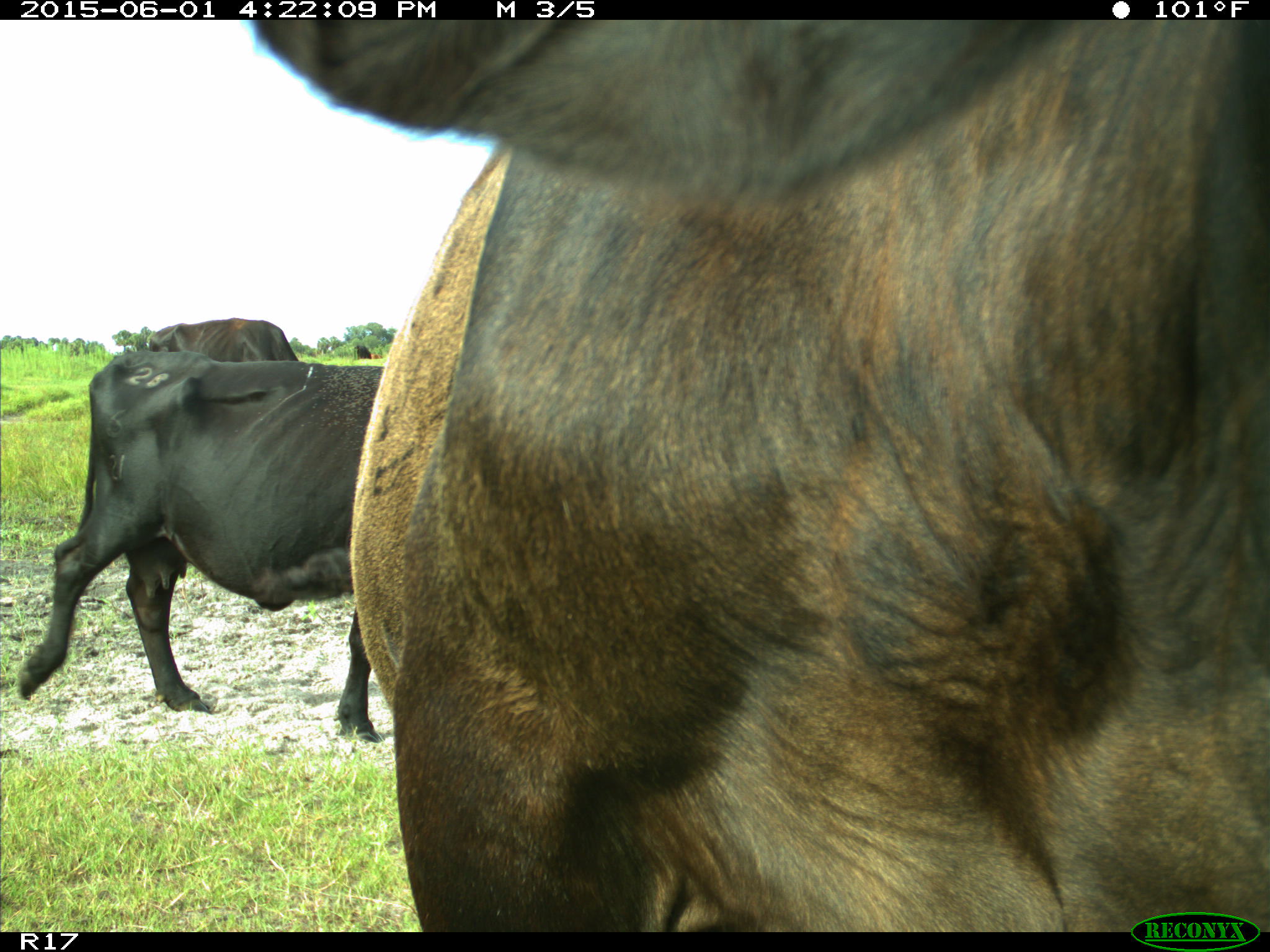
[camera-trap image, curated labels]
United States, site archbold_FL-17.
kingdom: Animalia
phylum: Chordata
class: Mammalia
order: Artiodactyla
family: Bovidae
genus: Bos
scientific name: Bos taurus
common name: domestic cow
Bos taurus (domestic cow).